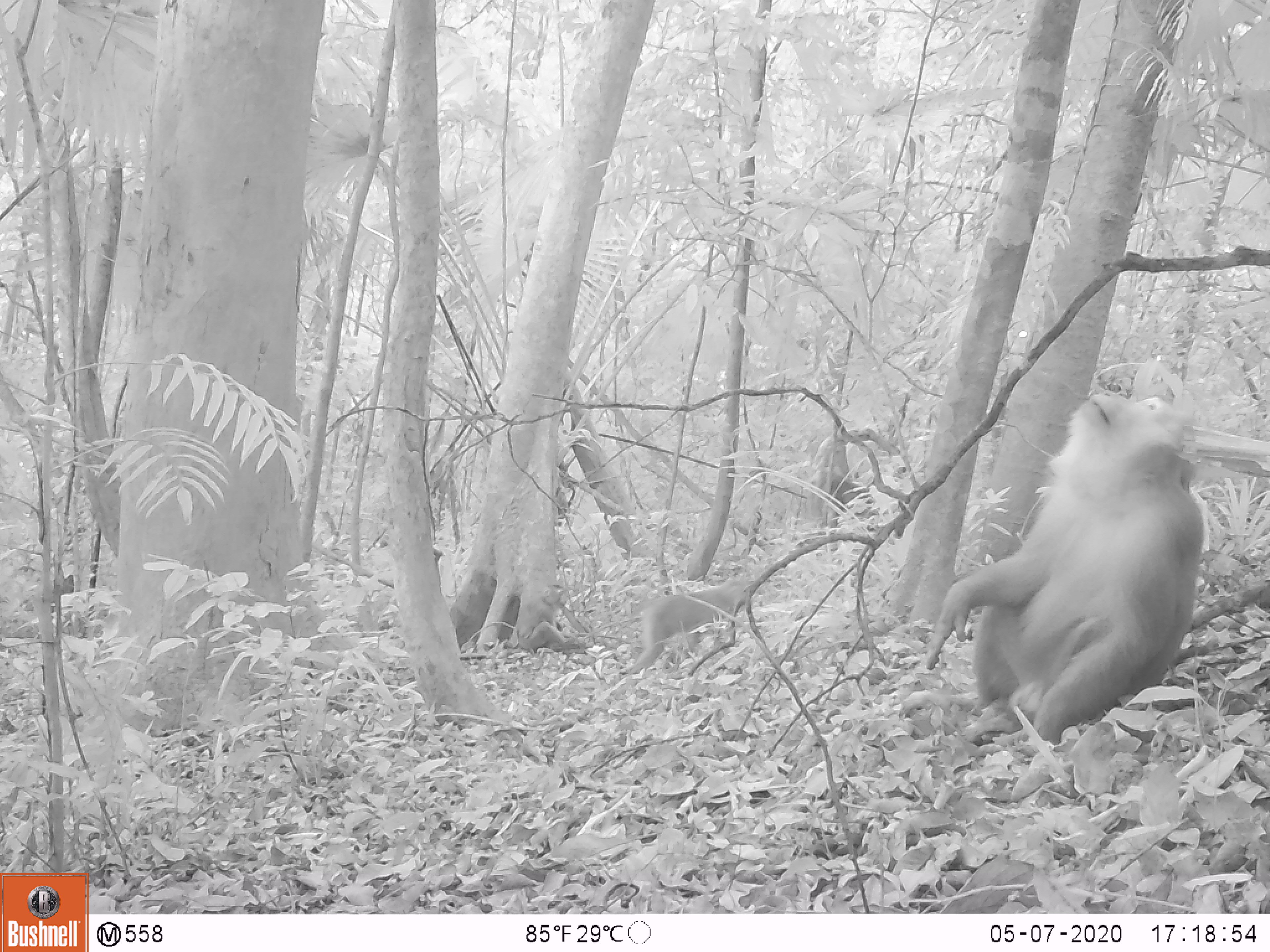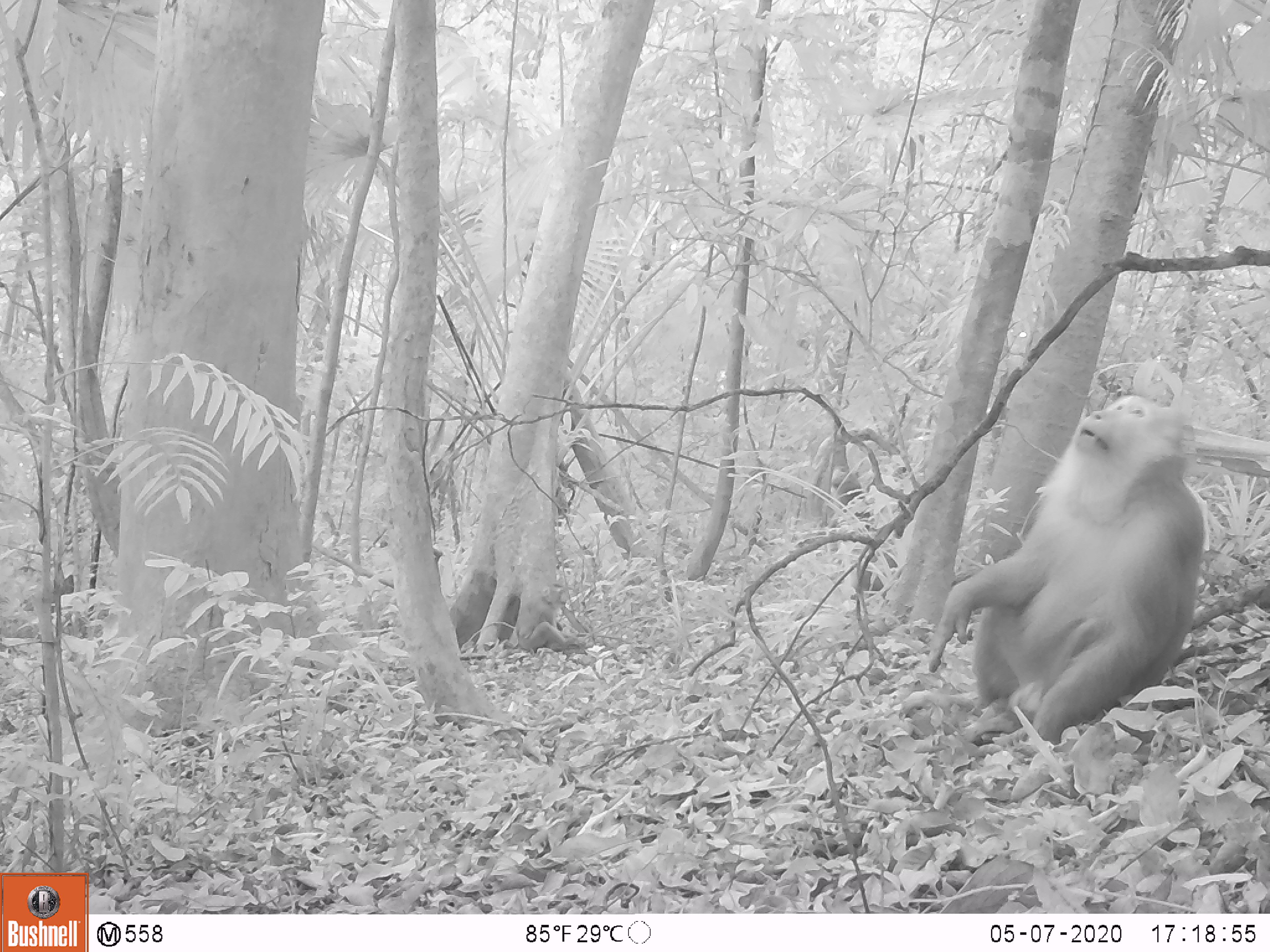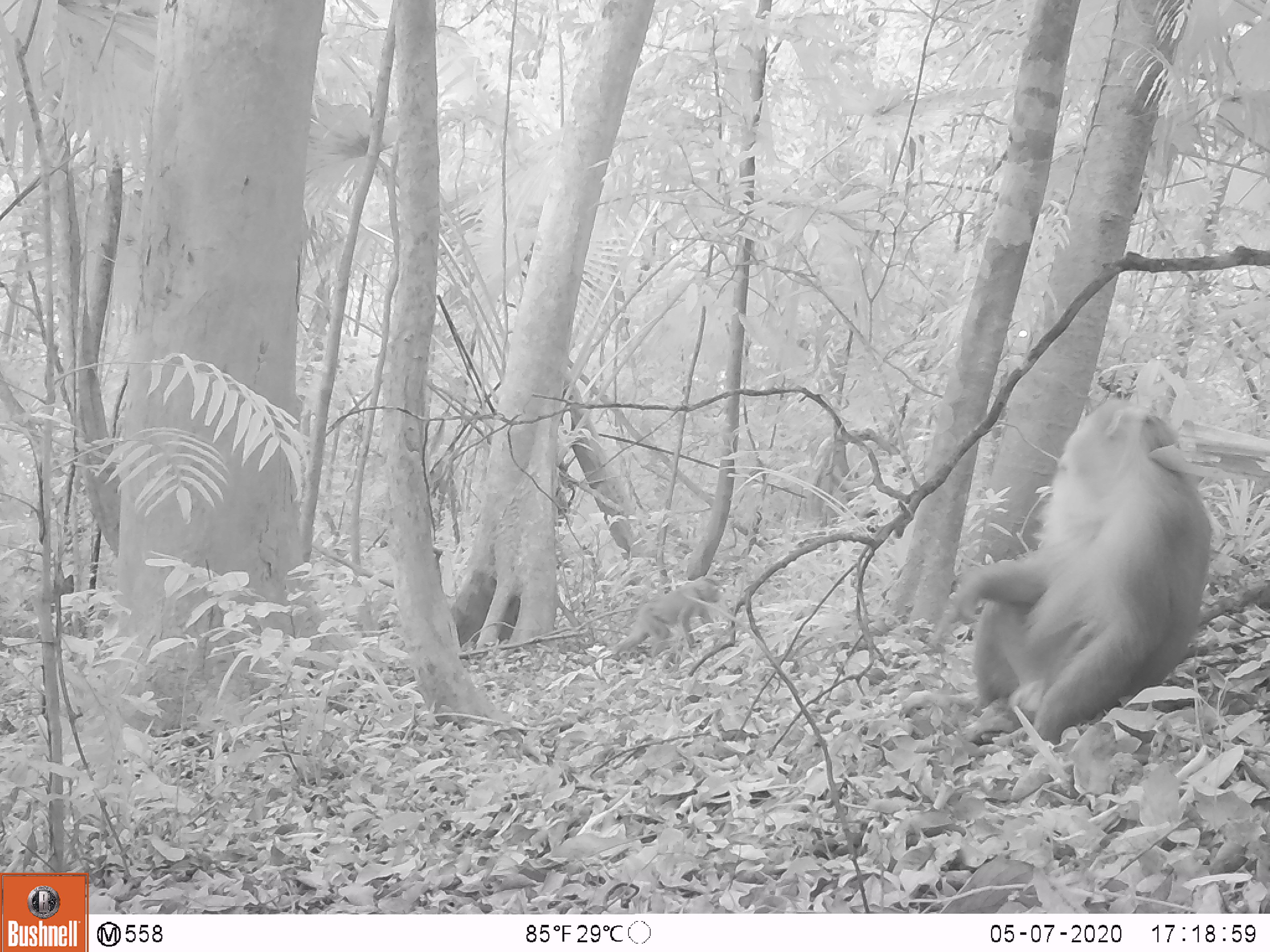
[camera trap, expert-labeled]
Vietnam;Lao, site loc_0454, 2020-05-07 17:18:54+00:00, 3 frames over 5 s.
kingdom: Animalia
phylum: Chordata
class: Mammalia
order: Primates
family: Cercopithecidae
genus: Macaca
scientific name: Macaca nemestrina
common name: pig-tailed macaque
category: pig tailed macaque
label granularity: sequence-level